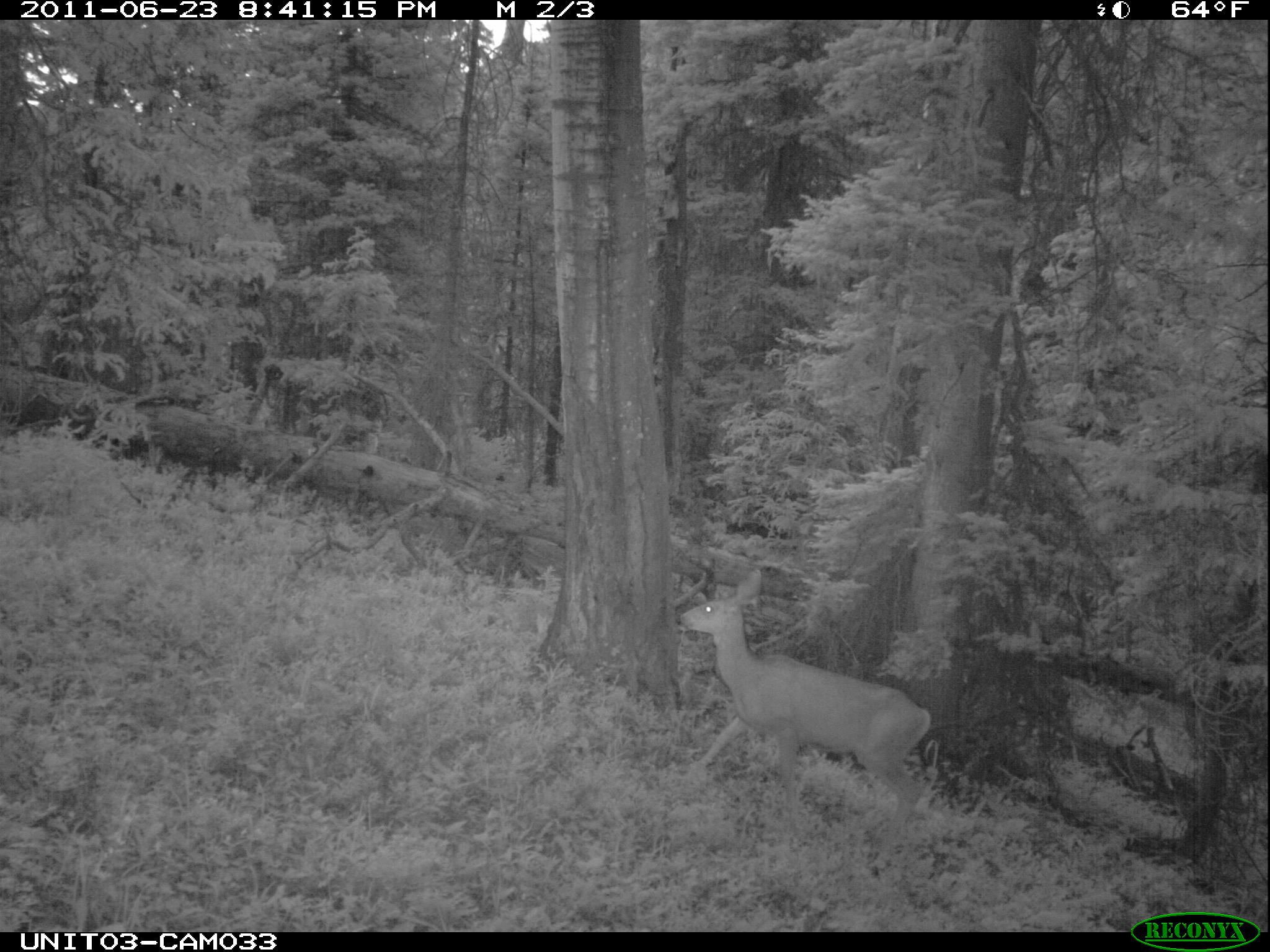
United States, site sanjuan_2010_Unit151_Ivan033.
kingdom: Animalia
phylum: Chordata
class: Mammalia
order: Artiodactyla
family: Cervidae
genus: Odocoileus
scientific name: Odocoileus hemionus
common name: mule deer